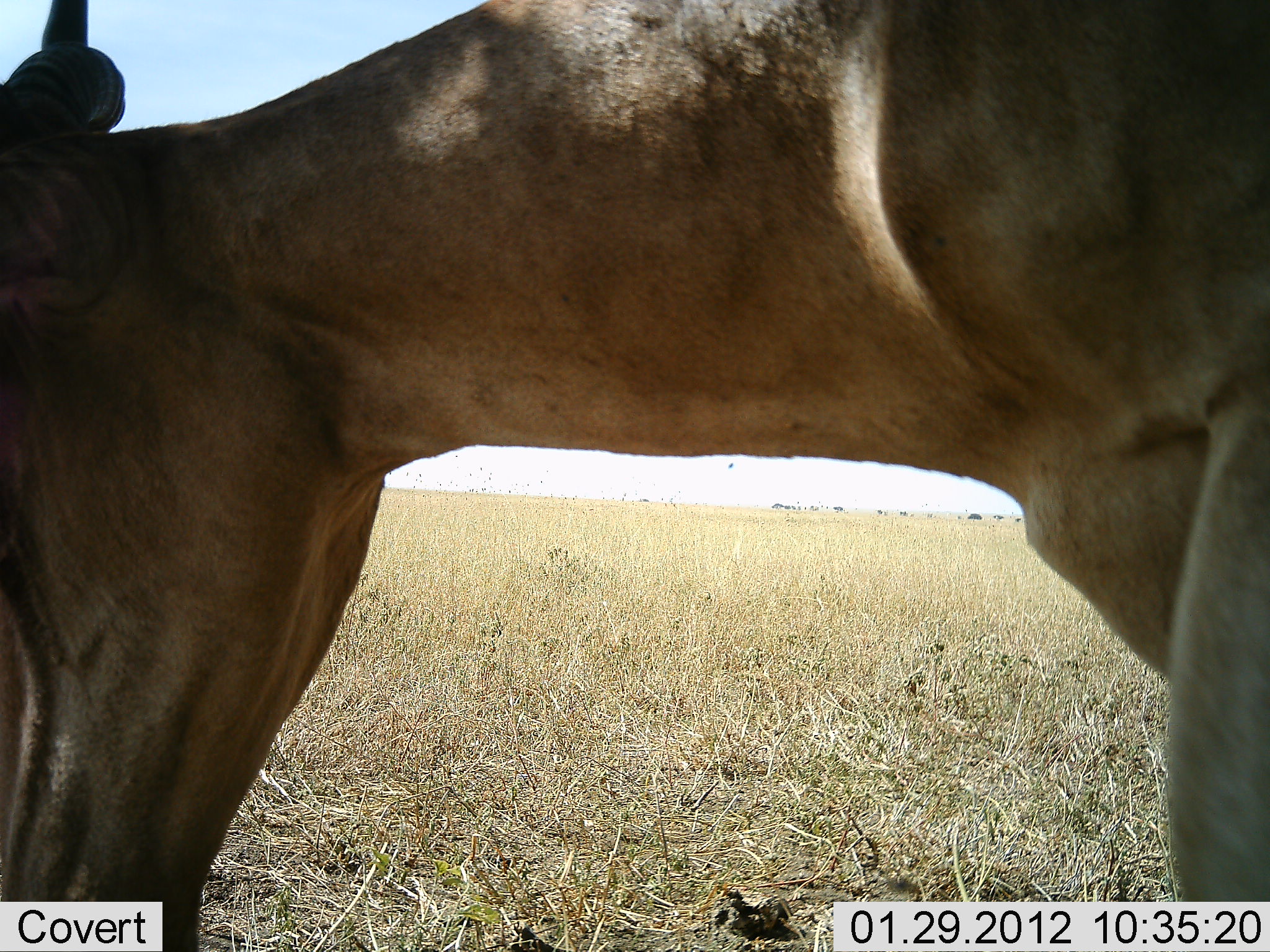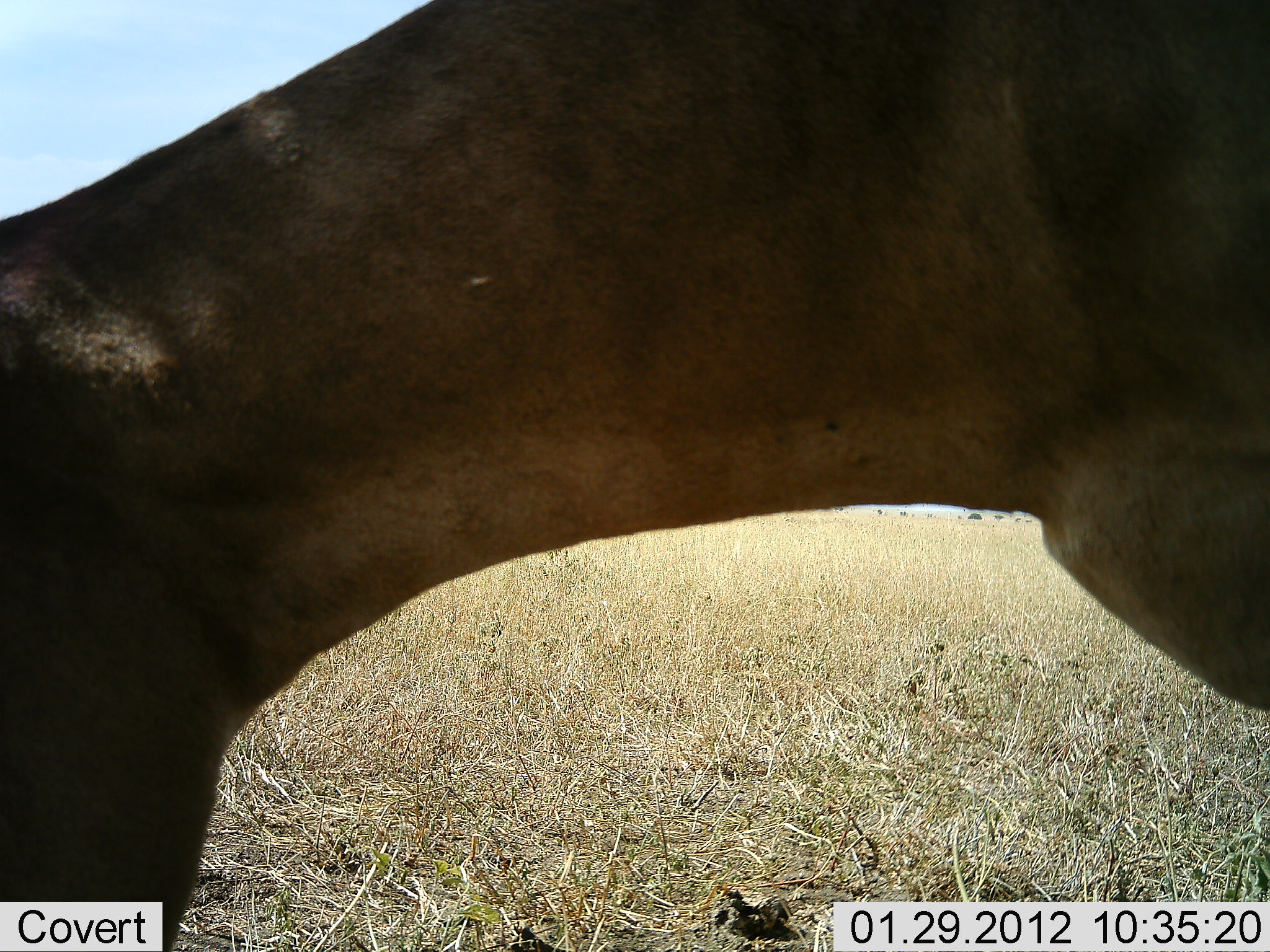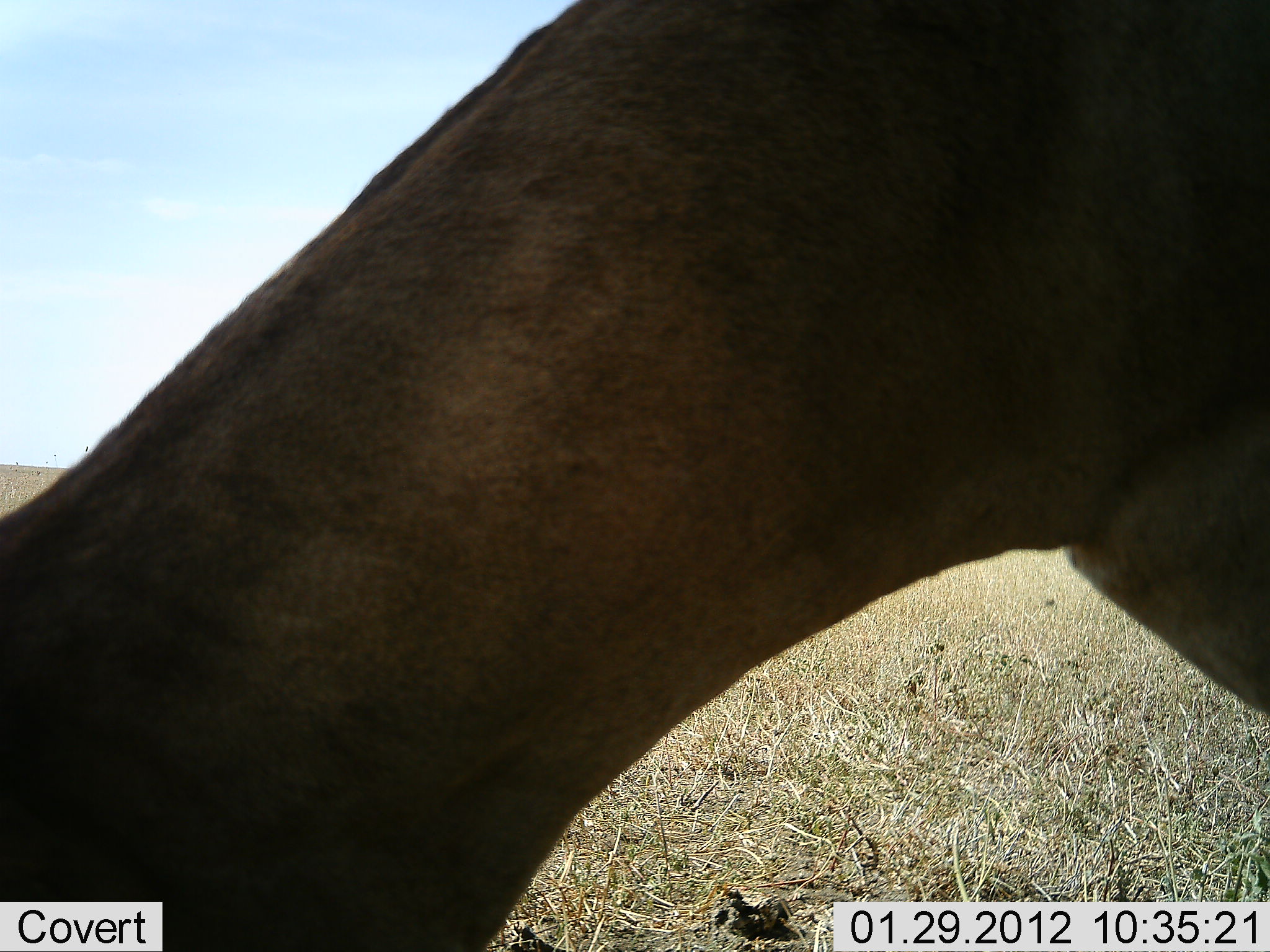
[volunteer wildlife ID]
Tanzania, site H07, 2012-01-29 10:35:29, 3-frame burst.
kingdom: Animalia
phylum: Chordata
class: Mammalia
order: Artiodactyla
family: Bovidae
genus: Alcelaphus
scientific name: Alcelaphus buselaphus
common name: hartebeest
Hartebeest (Alcelaphus buselaphus), count 1. Behavior (volunteer vote fractions): standing 62%, resting 0%, moving 0%, interacting 8%. Young present (vote fraction): 0%. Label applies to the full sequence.